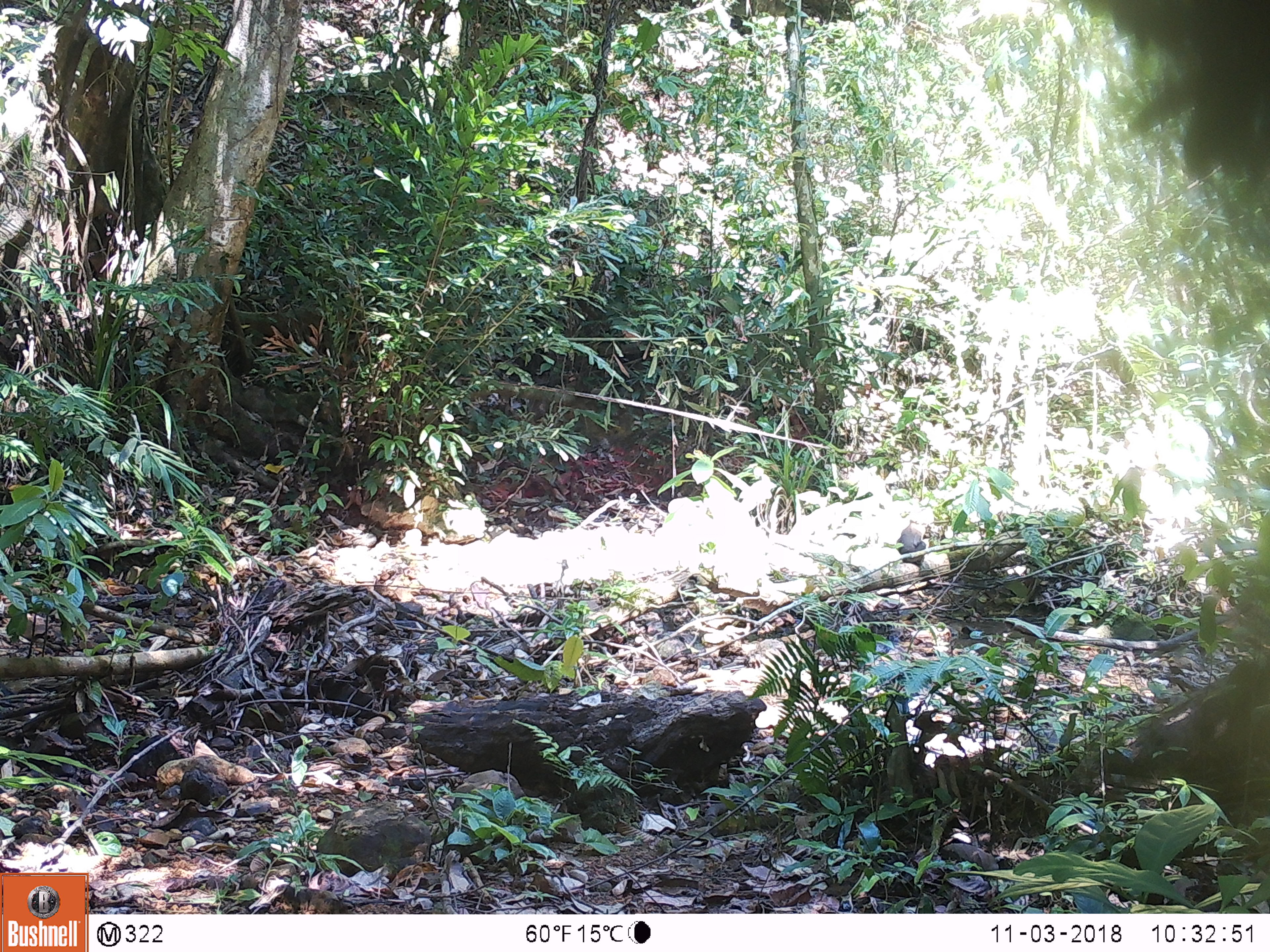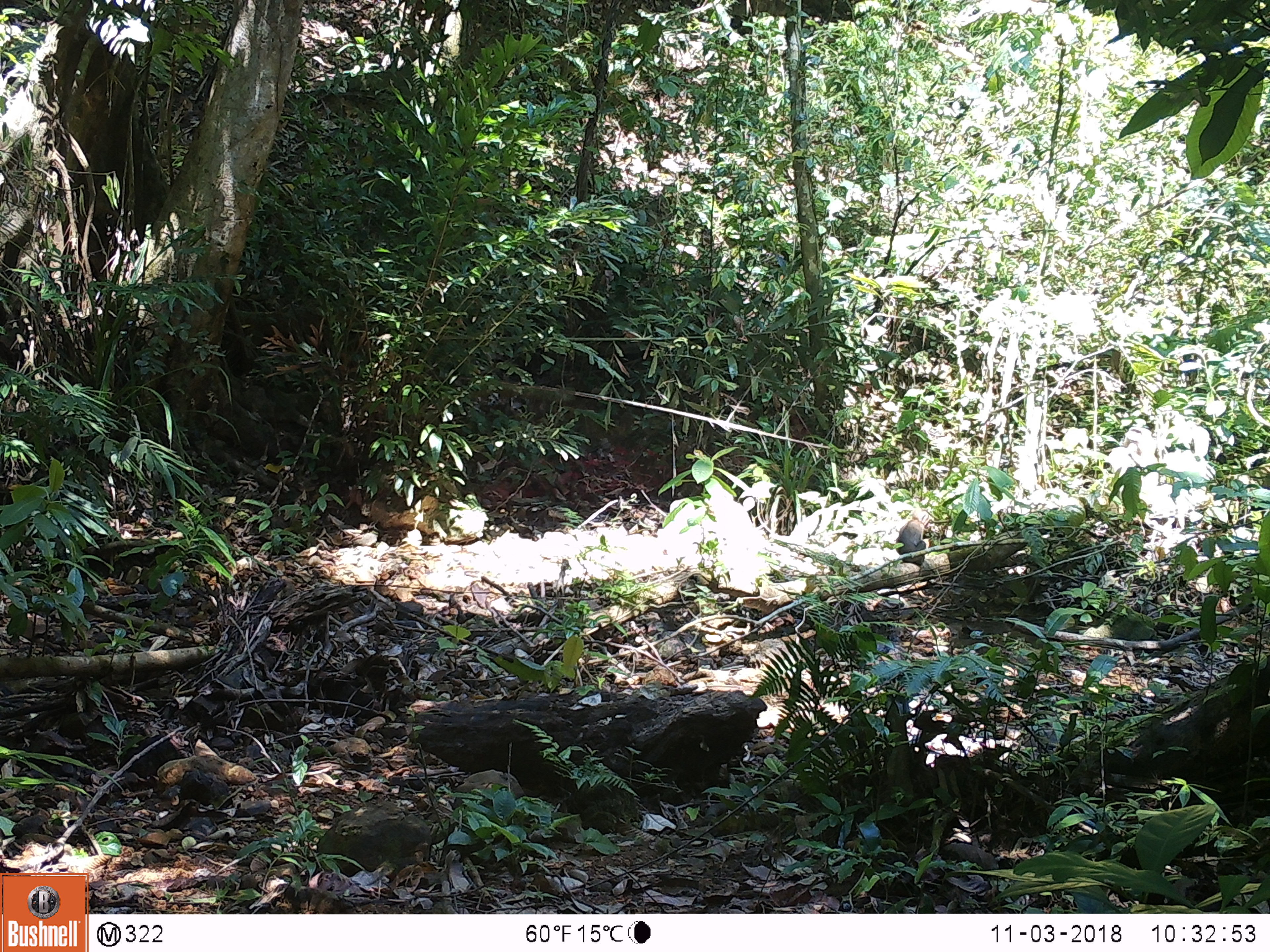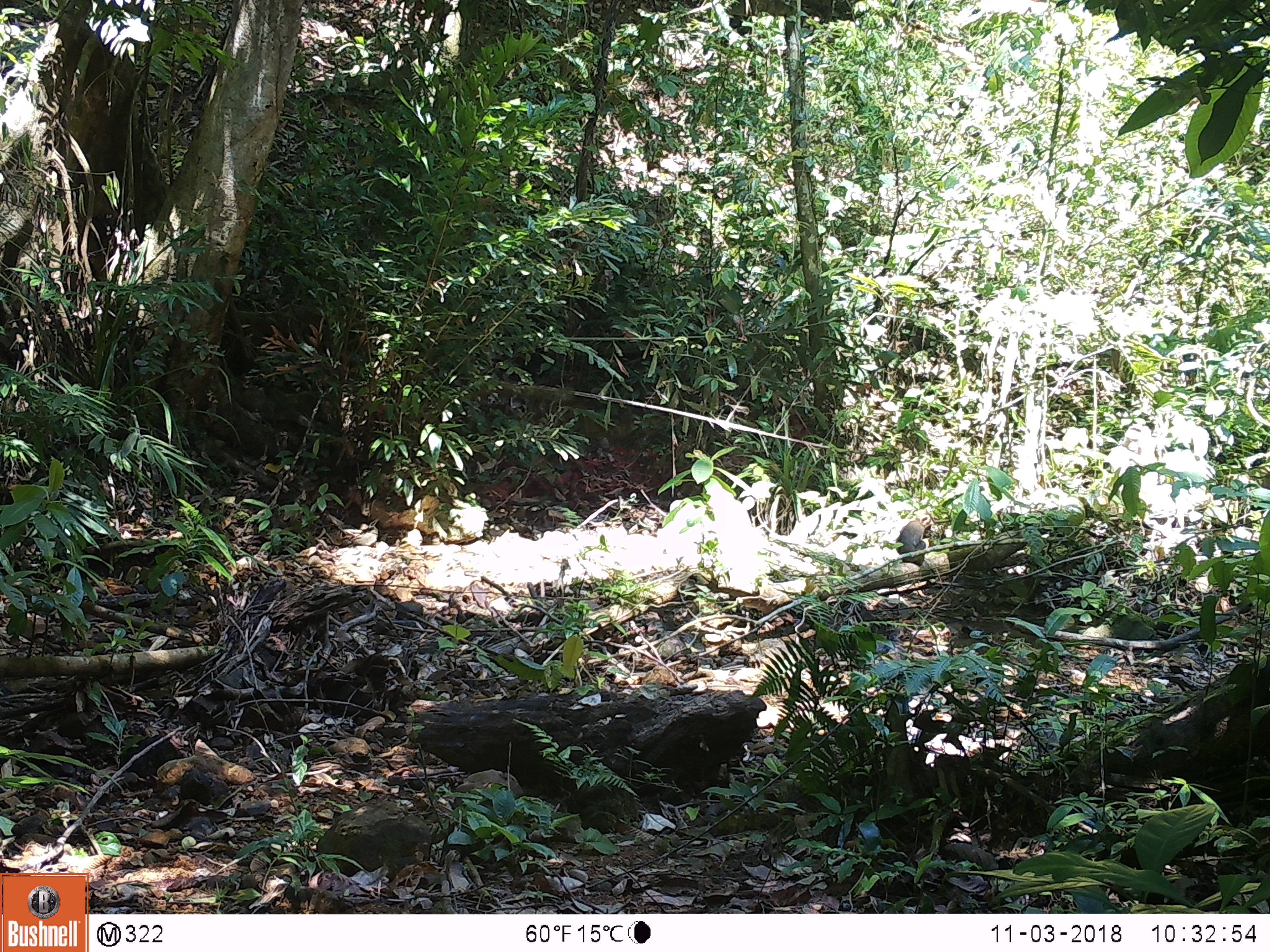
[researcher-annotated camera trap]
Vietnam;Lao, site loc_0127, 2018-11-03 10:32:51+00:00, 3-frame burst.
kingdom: Animalia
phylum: Chordata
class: Mammalia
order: Primates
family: Cercopithecidae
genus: Macaca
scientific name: Macaca nemestrina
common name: pig-tailed macaque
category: pig tailed macaque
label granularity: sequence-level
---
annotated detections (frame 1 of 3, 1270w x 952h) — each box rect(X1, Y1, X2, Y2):
pig tailed macaque: rect(895, 524, 926, 571)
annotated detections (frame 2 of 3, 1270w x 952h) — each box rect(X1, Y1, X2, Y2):
pig tailed macaque: rect(894, 508, 930, 566)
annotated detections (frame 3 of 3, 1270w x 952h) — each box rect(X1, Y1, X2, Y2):
pig tailed macaque: rect(895, 509, 932, 566)